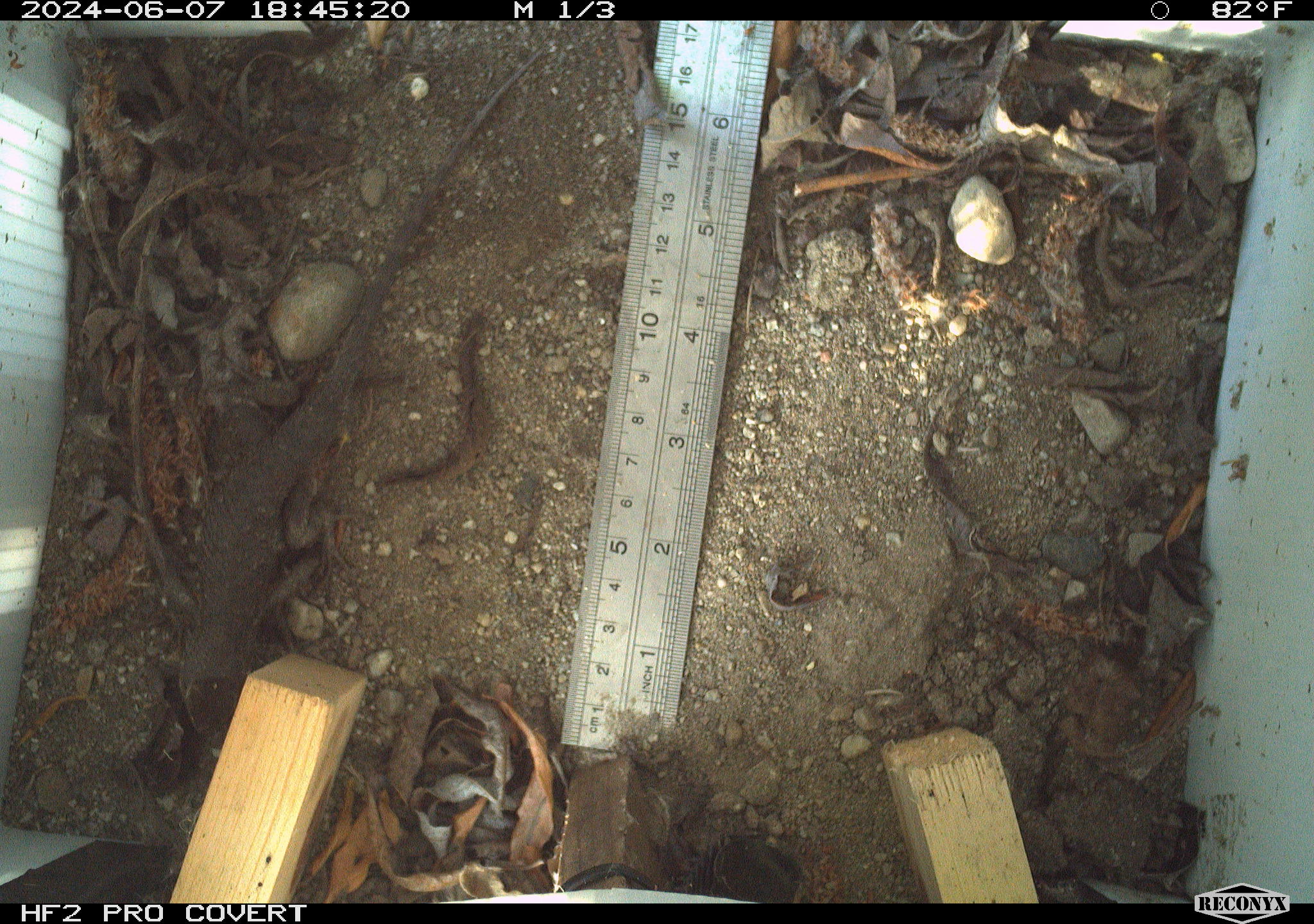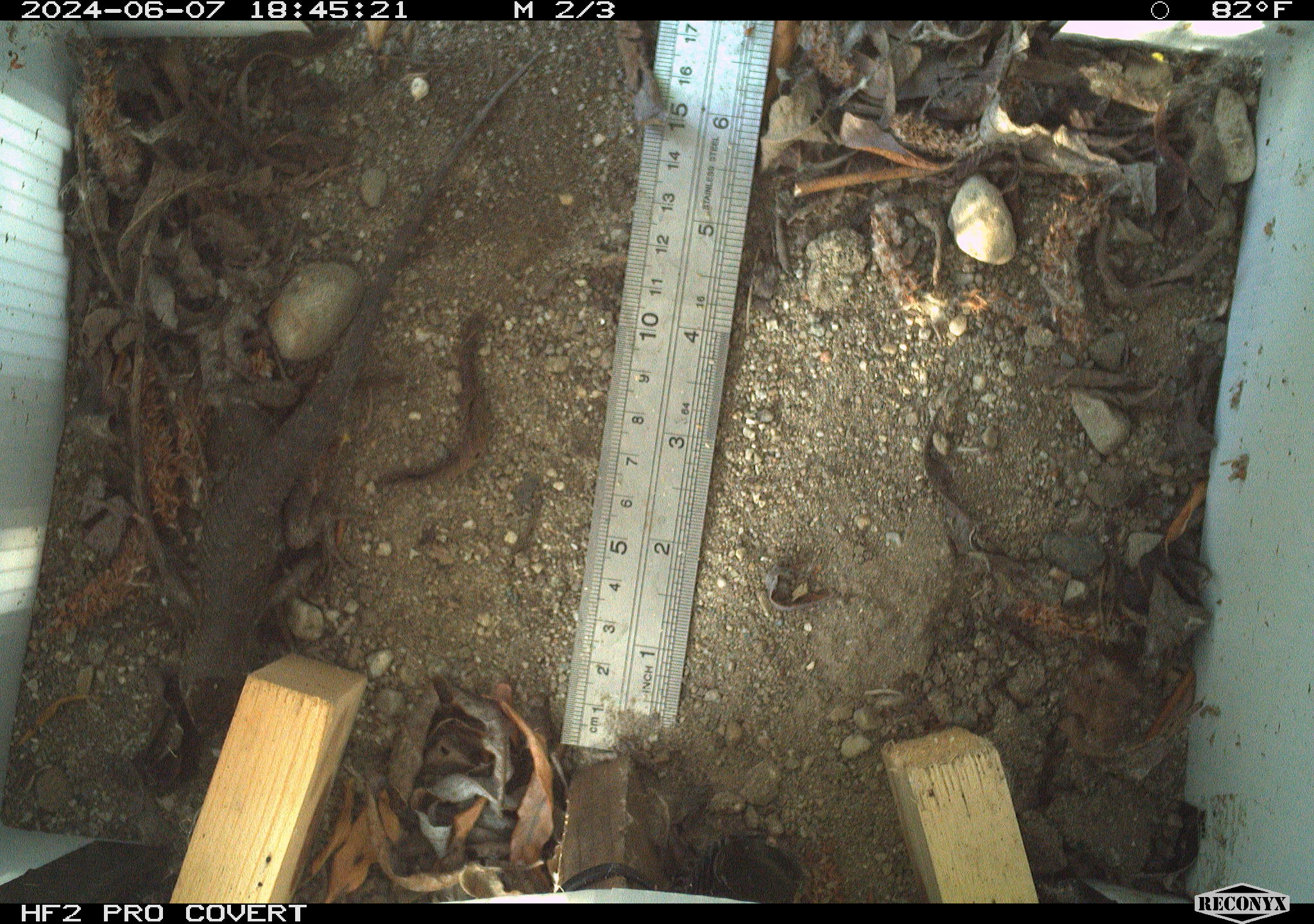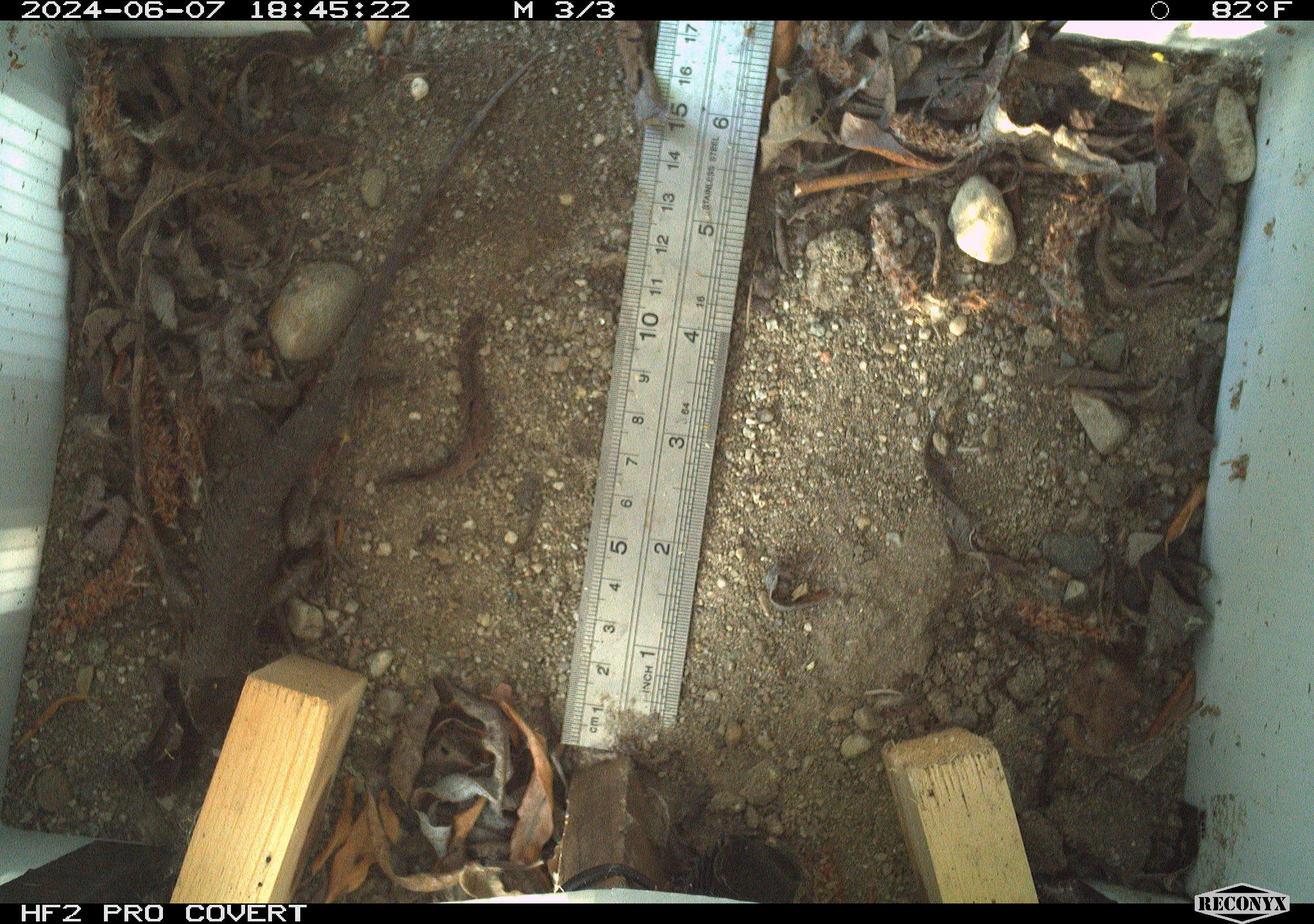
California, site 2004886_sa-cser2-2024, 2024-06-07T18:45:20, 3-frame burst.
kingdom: Animalia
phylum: Chordata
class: Reptilia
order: Squamata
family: Phrynosomatidae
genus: Sceloporus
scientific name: Sceloporus occidentalis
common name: western fence lizard